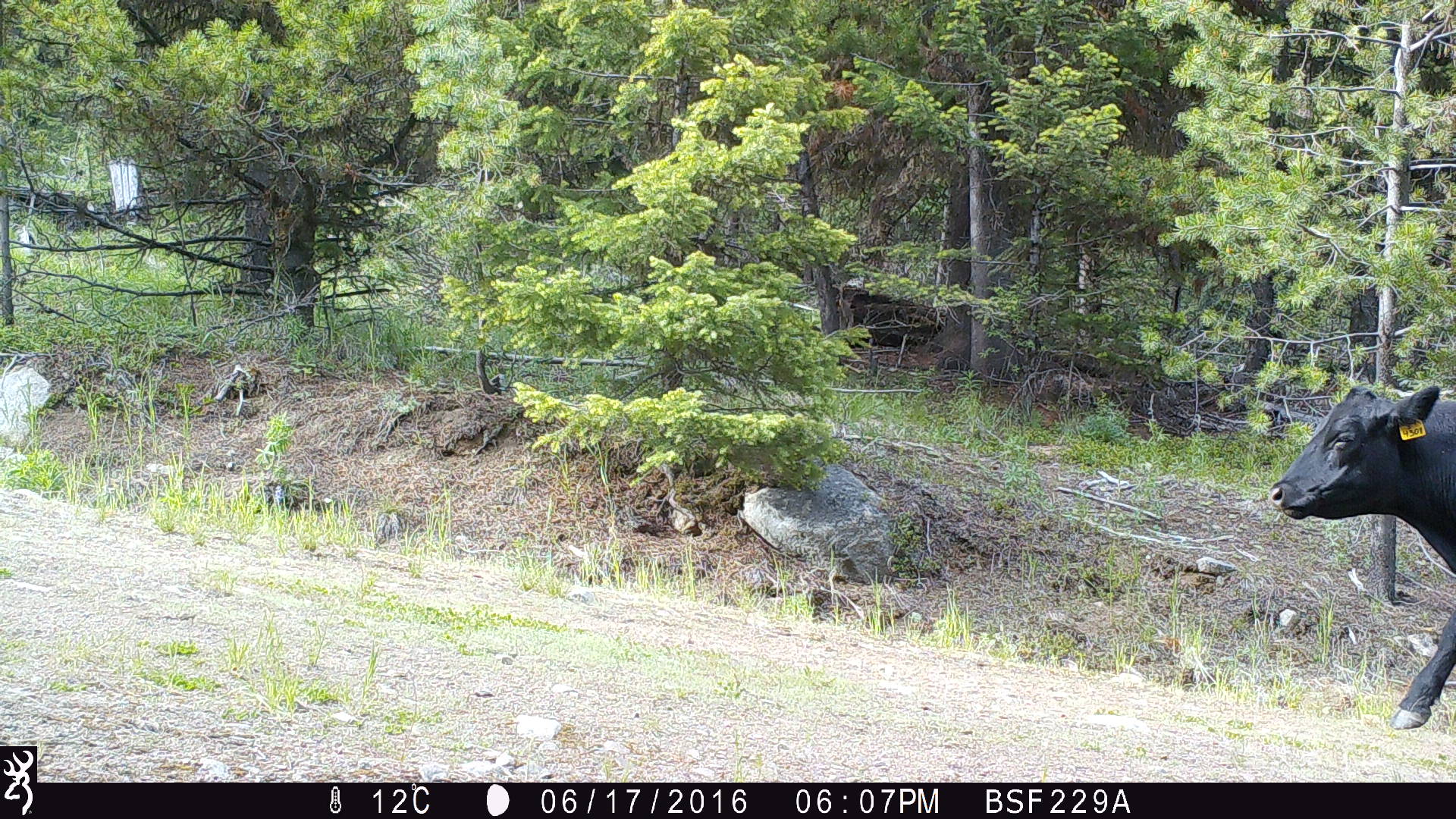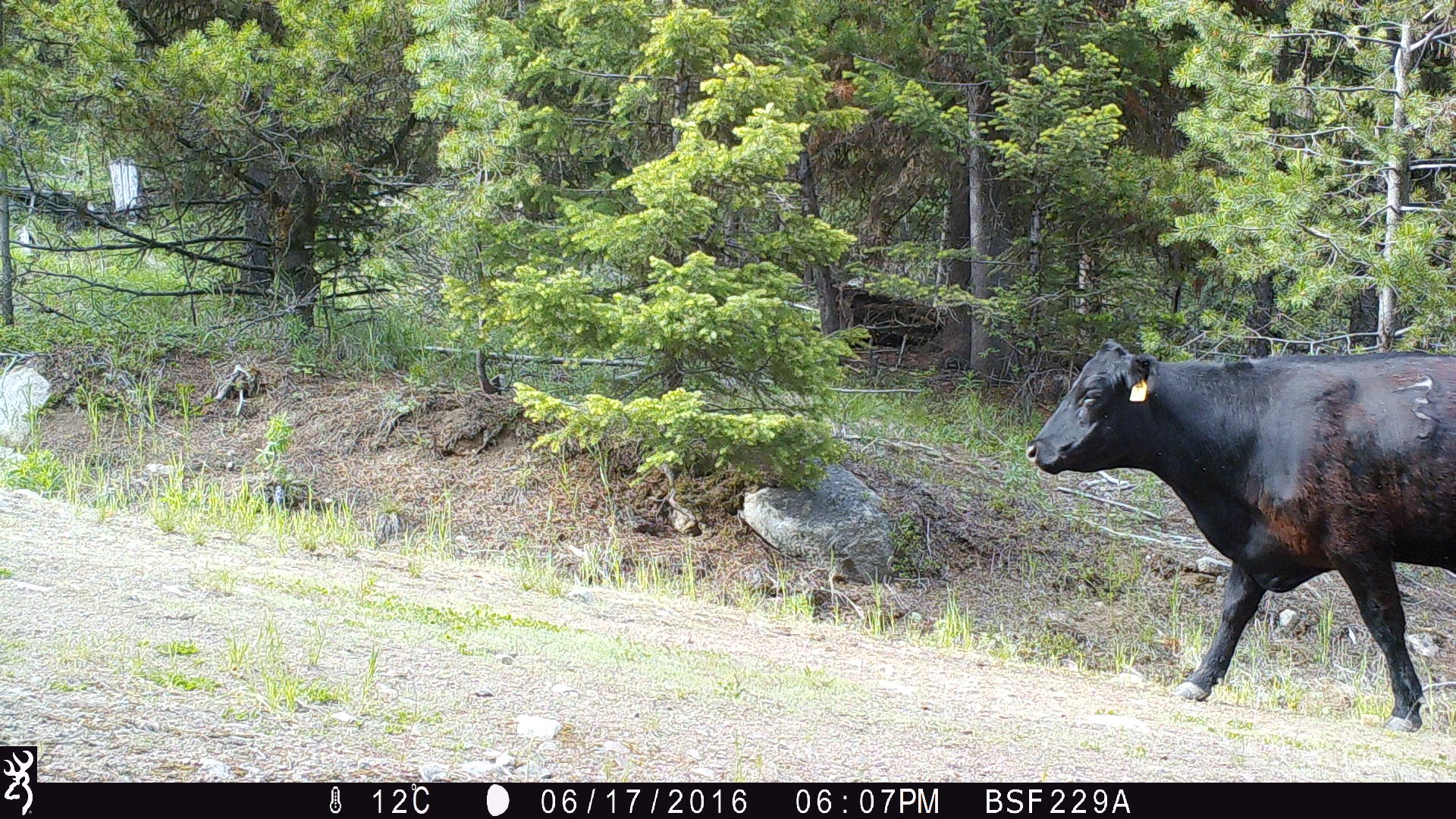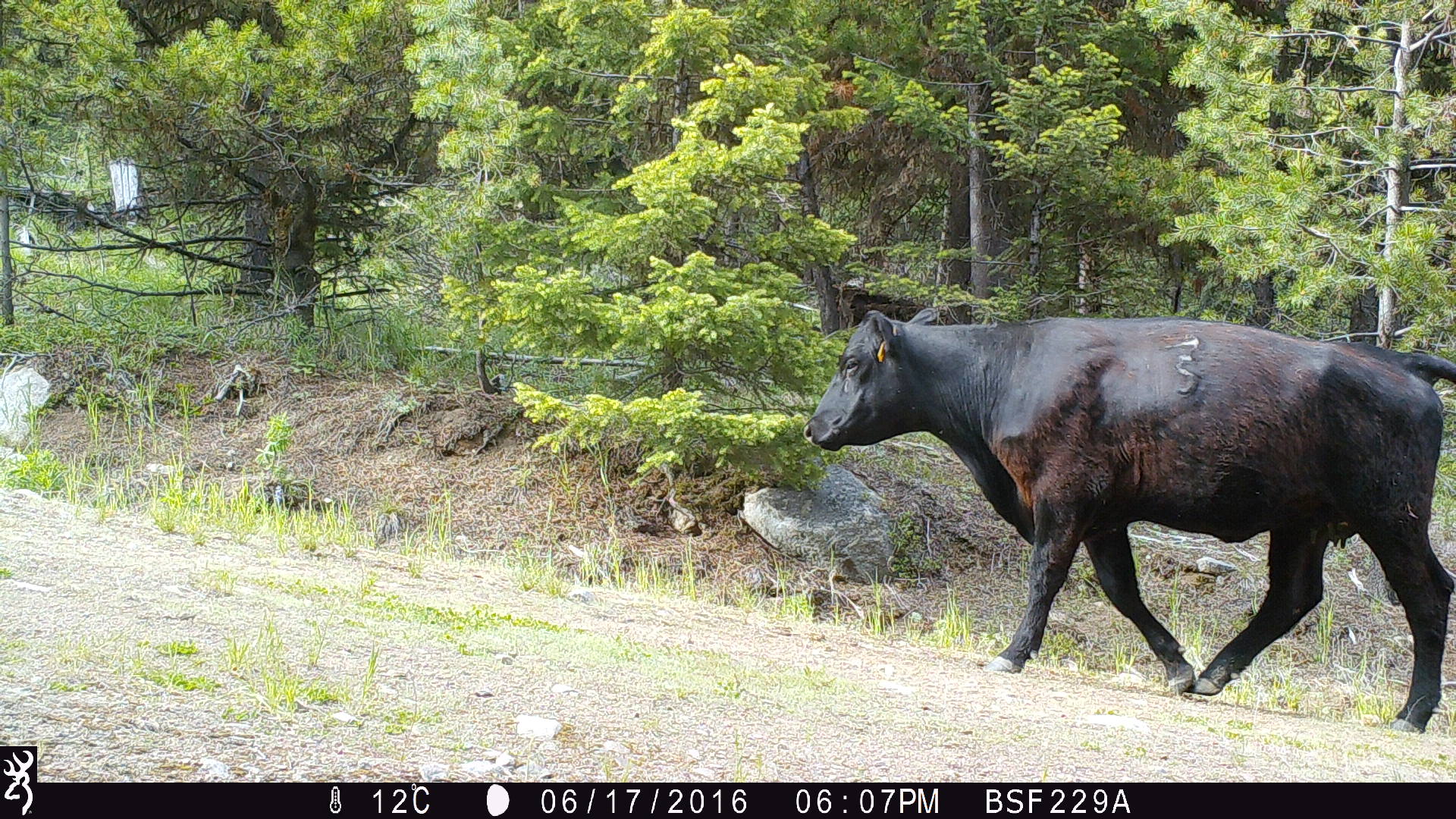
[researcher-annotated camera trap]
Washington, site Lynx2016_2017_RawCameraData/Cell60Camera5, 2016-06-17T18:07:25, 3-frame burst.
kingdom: Animalia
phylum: Chordata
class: Mammalia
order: Artiodactyla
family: Bovidae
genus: Bos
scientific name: Bos taurus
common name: domestic cattle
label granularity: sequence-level